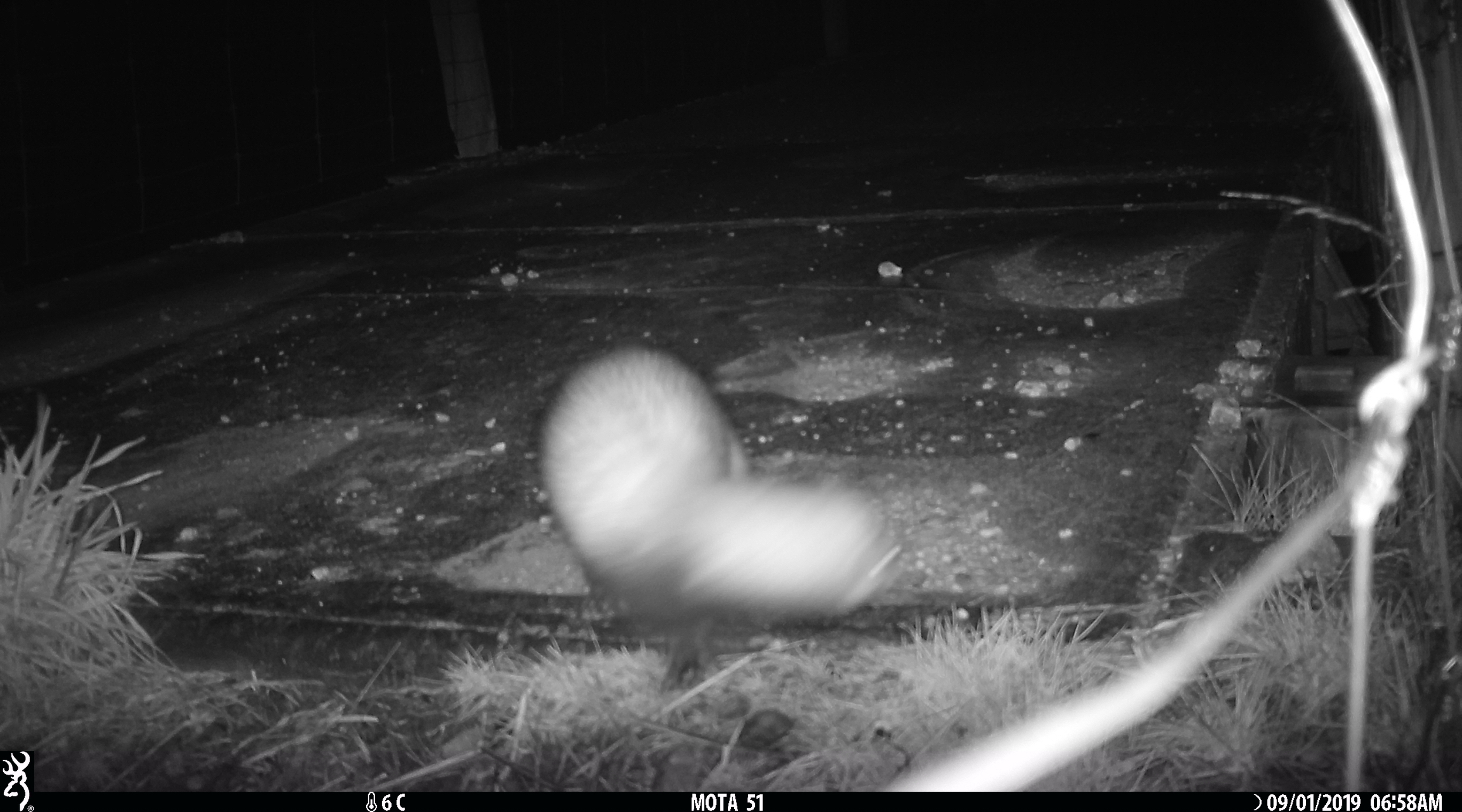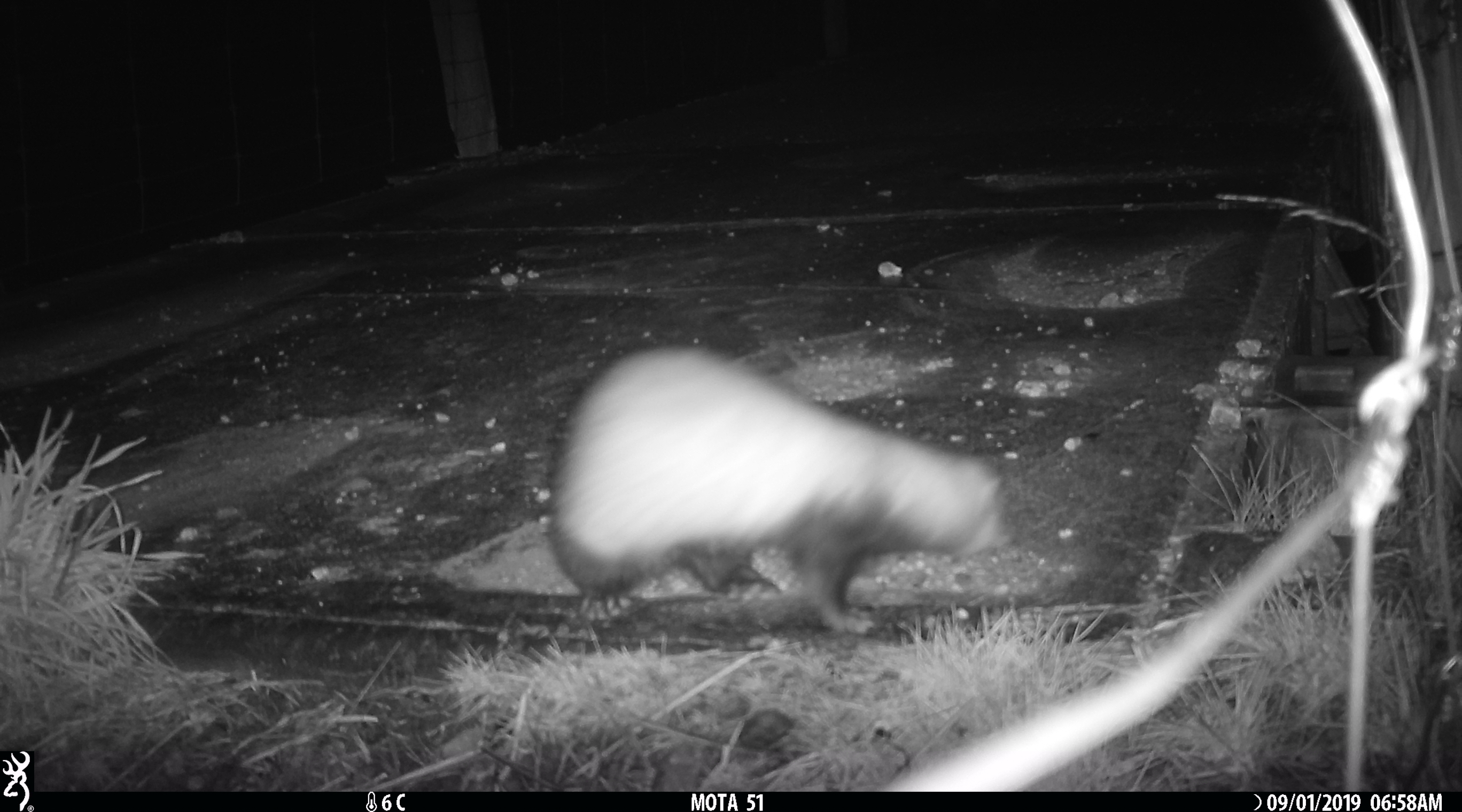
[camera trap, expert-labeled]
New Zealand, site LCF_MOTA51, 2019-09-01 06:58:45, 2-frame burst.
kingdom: Animalia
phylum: Chordata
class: Mammalia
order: Carnivora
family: Mustelidae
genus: Mustela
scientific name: Mustela furo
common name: ferret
Ferret (Mustela furo).